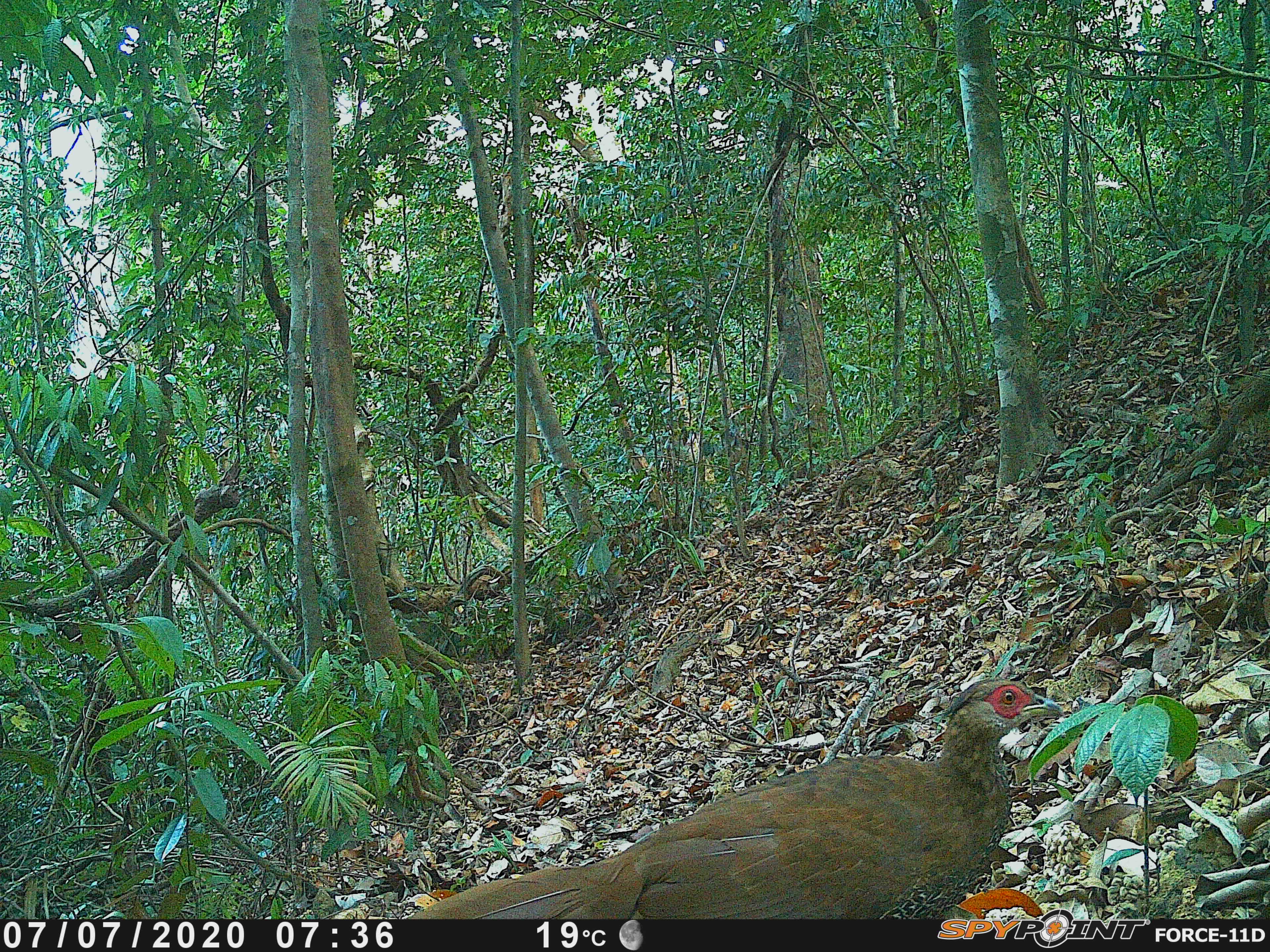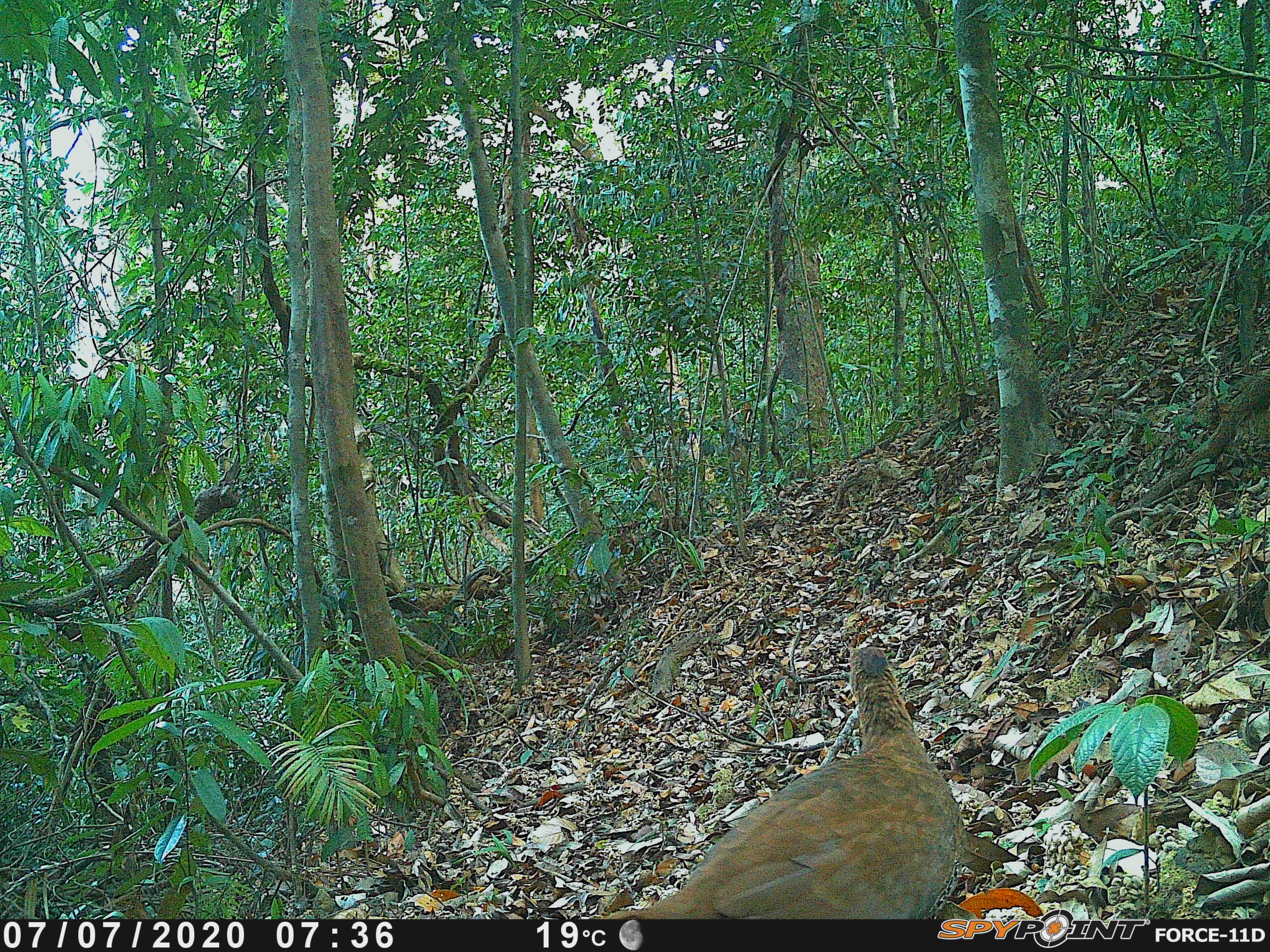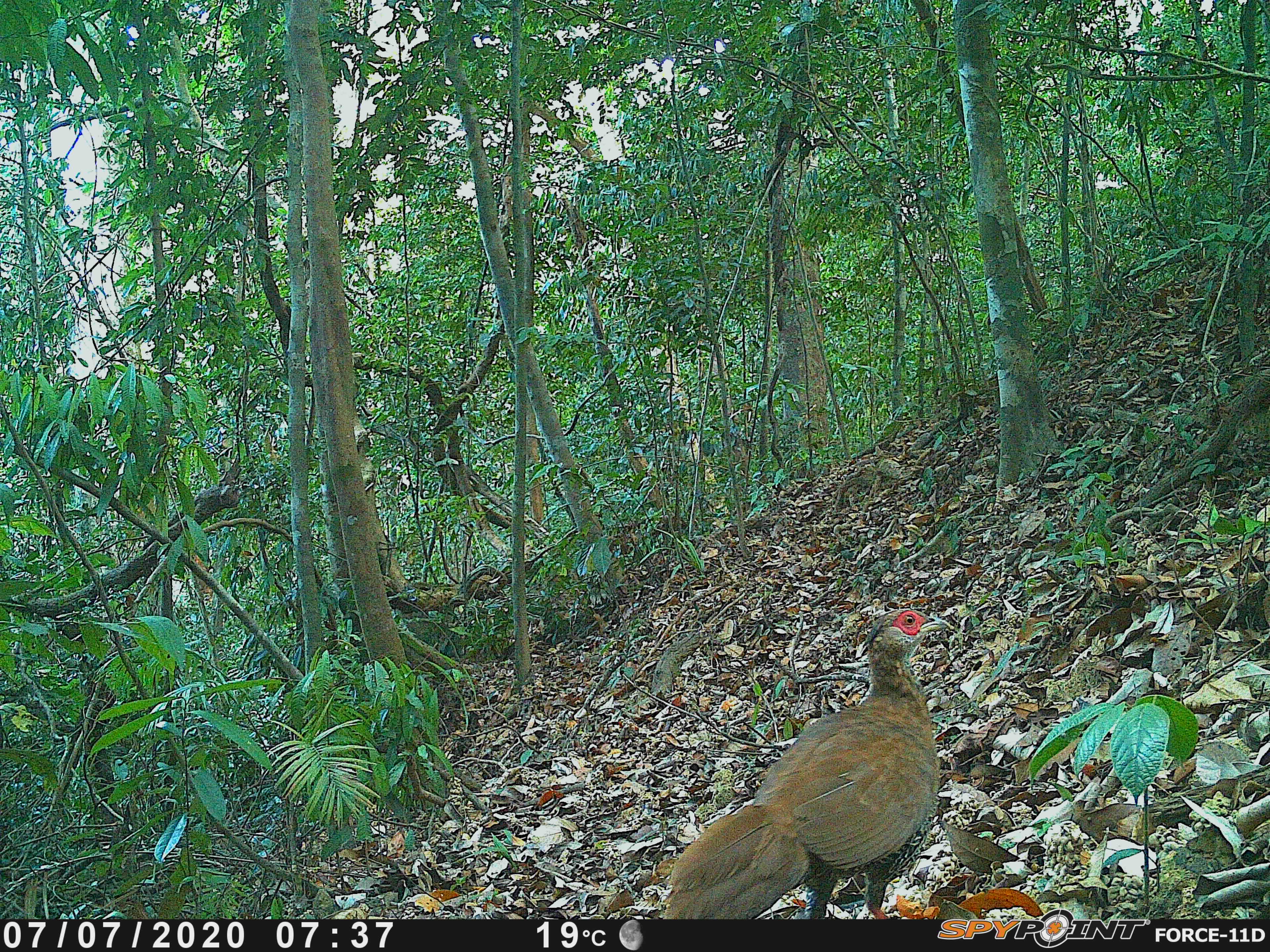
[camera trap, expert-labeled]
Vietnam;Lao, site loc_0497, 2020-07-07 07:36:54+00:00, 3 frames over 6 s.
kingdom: Animalia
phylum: Chordata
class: Aves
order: Galliformes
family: Phasianidae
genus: Lophura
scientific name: Lophura nycthemera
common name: silver pheasant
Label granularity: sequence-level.